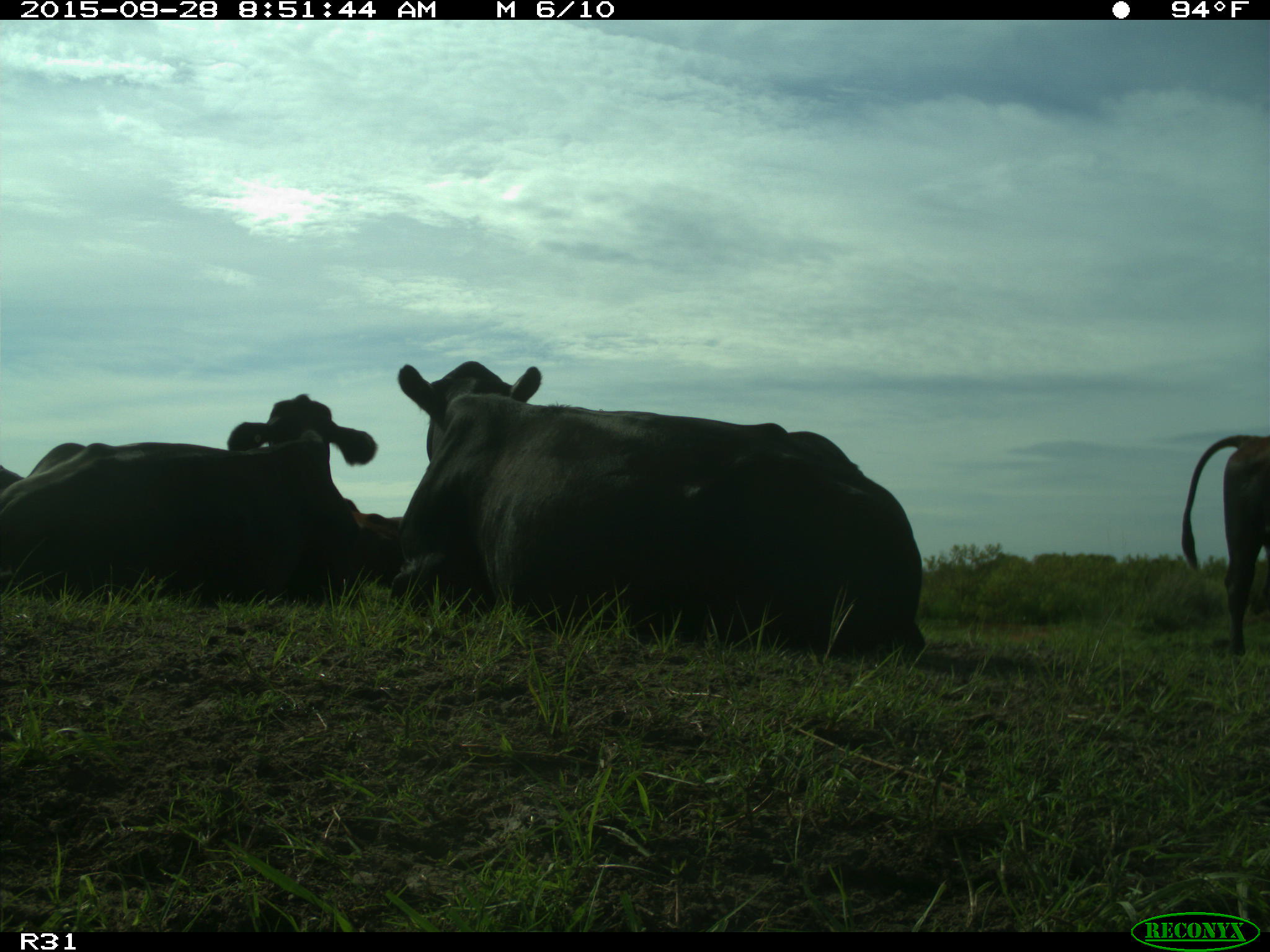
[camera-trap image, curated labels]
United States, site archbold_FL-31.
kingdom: Animalia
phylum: Chordata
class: Mammalia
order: Artiodactyla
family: Bovidae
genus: Bos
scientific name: Bos taurus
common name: domestic cow